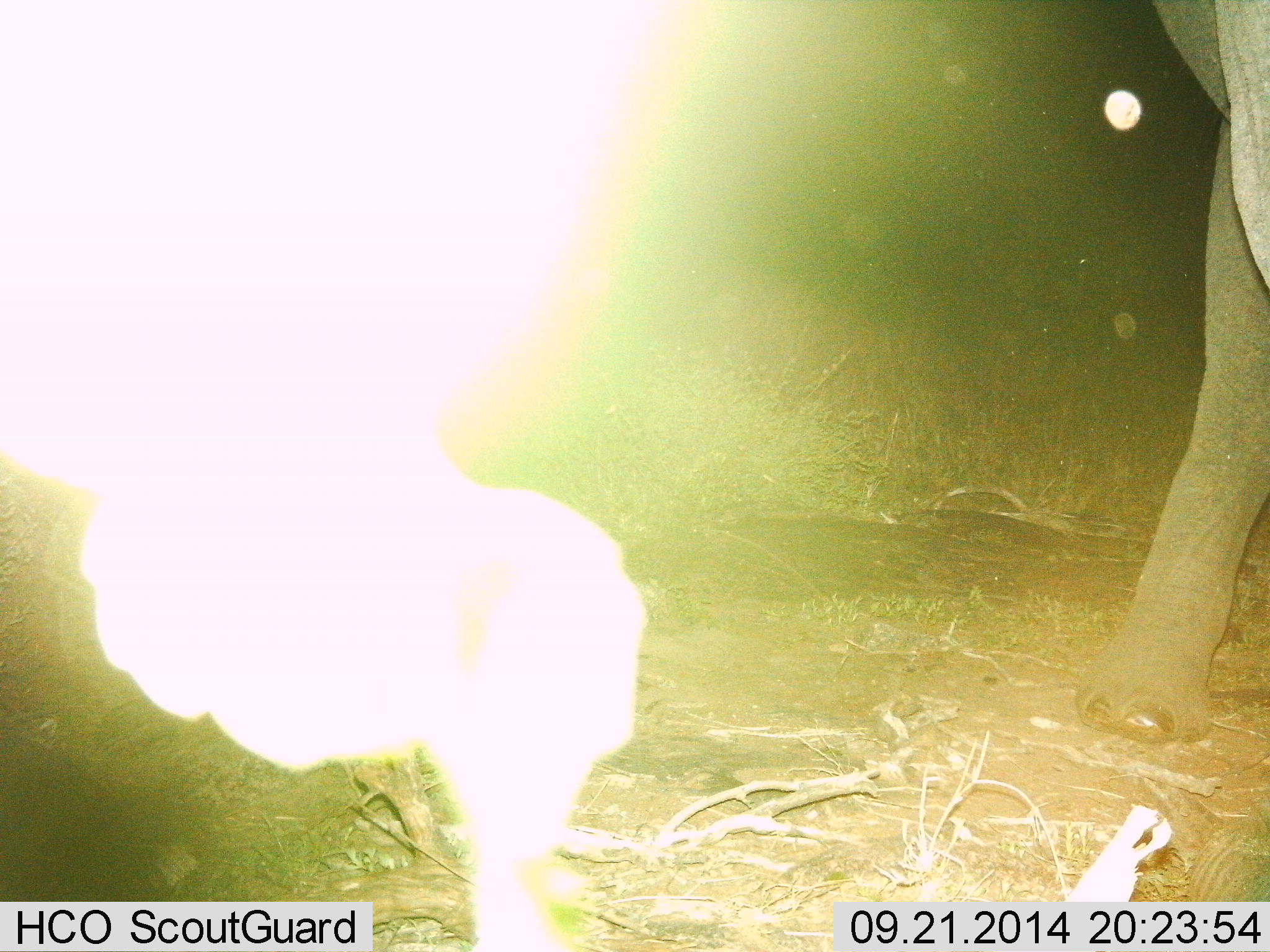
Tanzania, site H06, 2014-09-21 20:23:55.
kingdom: Animalia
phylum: Chordata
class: Mammalia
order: Proboscidea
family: Elephantidae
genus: Loxodonta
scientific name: Loxodonta africana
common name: african bush elephant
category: elephant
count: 1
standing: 80%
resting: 0%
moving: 20%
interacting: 0%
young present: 10%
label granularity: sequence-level